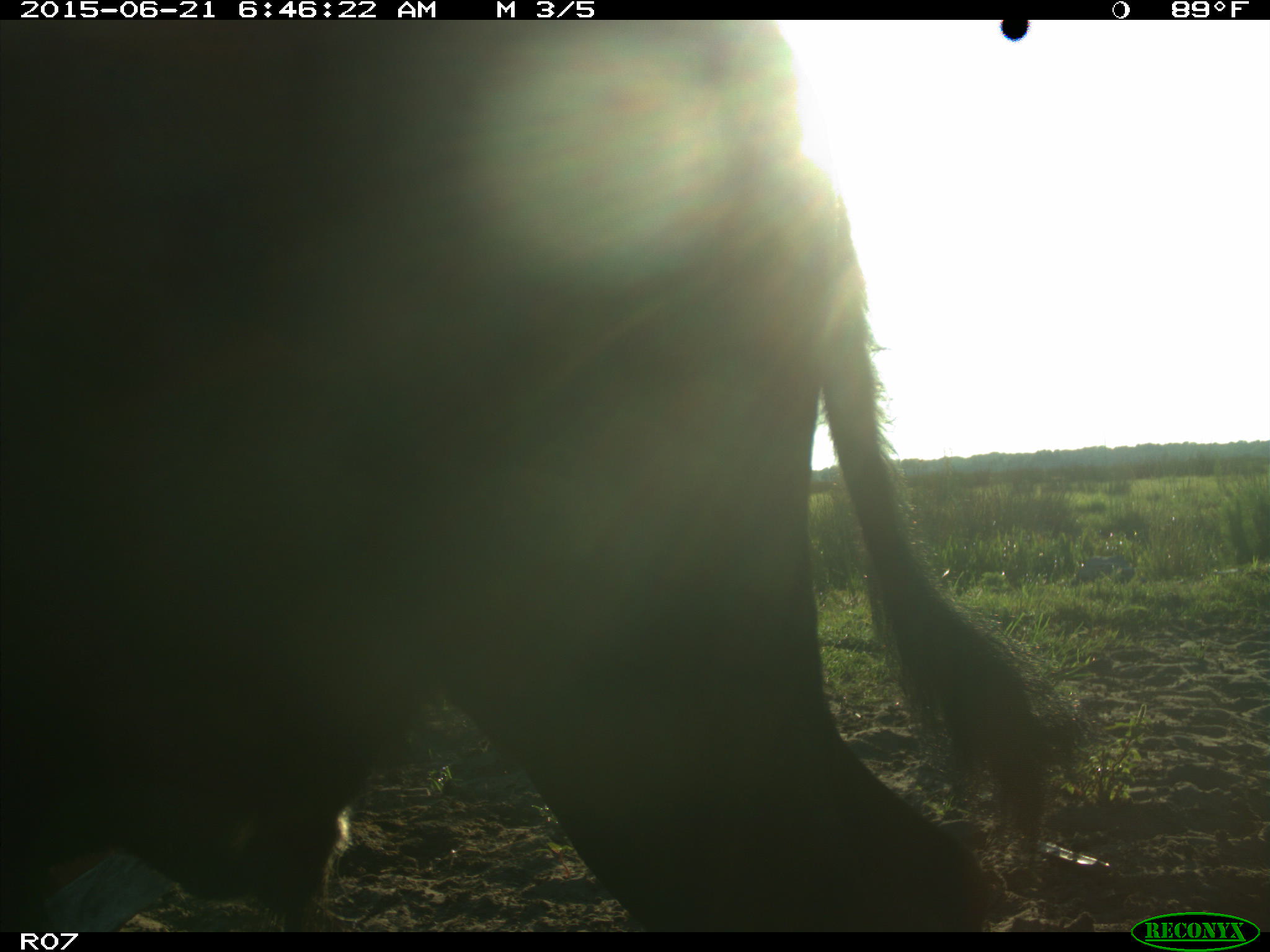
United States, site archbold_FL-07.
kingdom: Animalia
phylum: Chordata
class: Mammalia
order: Artiodactyla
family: Bovidae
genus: Bos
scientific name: Bos taurus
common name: domestic cow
Bos taurus (domestic cow).